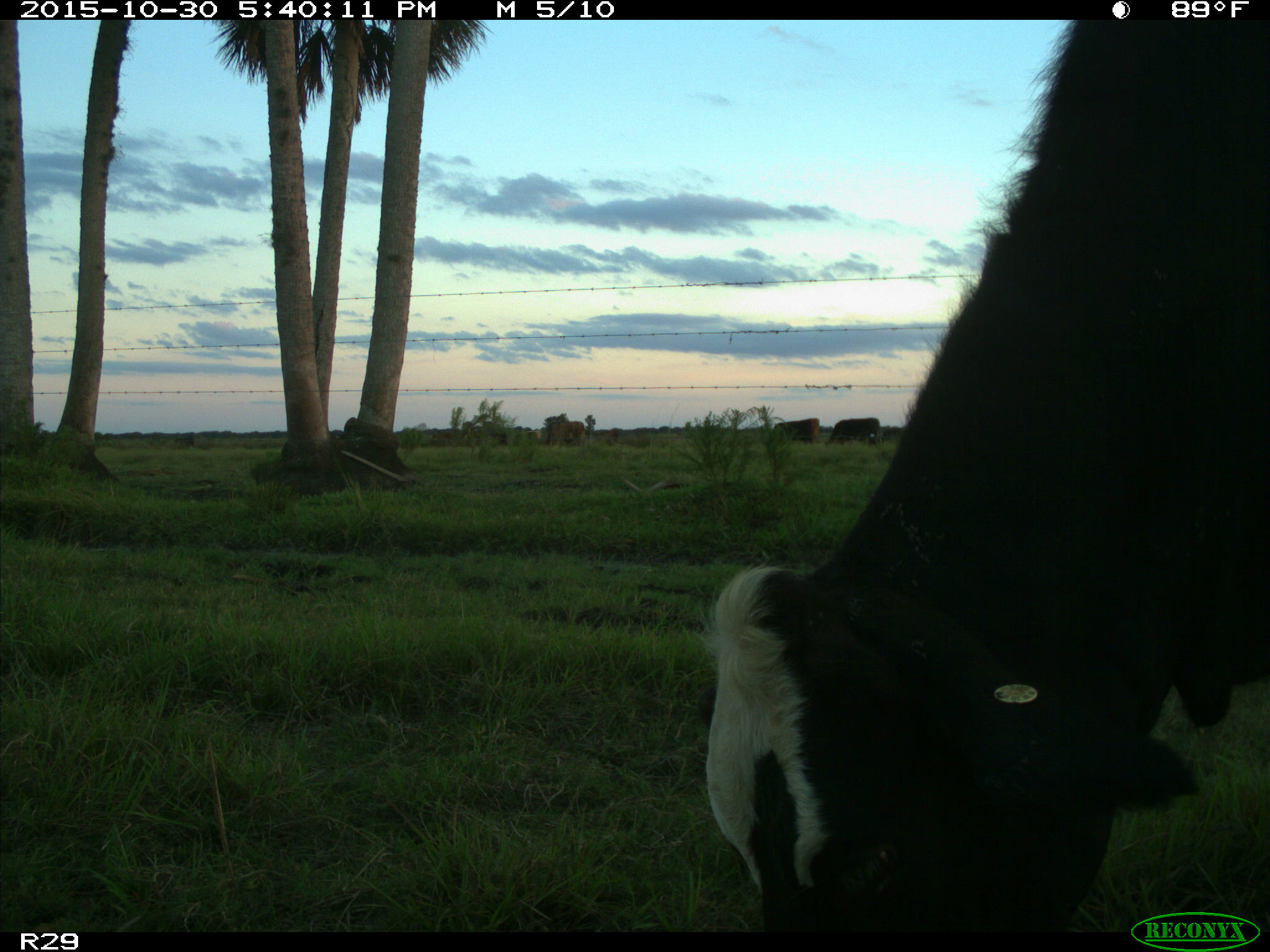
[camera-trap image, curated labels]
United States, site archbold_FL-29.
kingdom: Animalia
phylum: Chordata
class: Mammalia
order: Artiodactyla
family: Bovidae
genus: Bos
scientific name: Bos taurus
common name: domestic cow